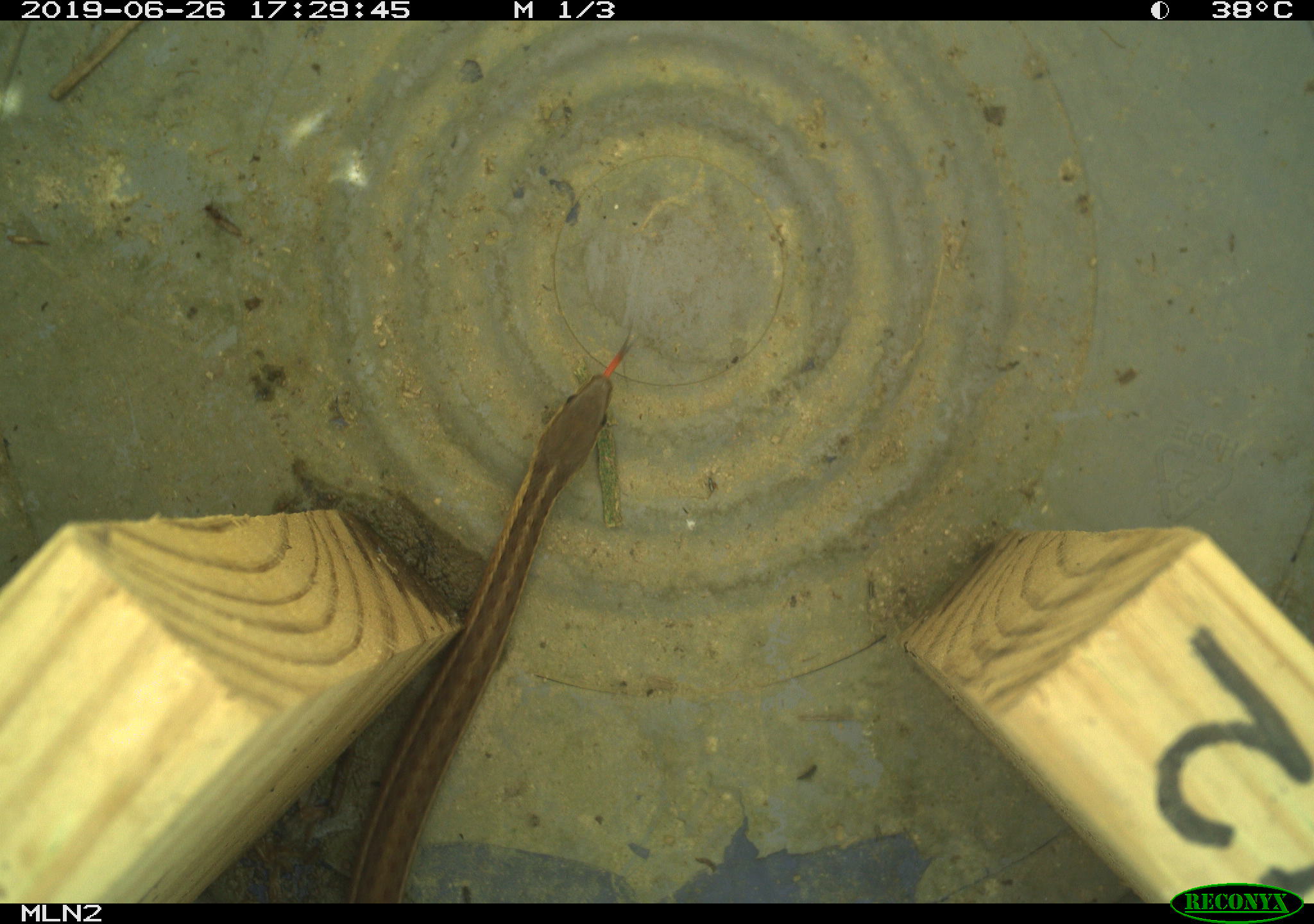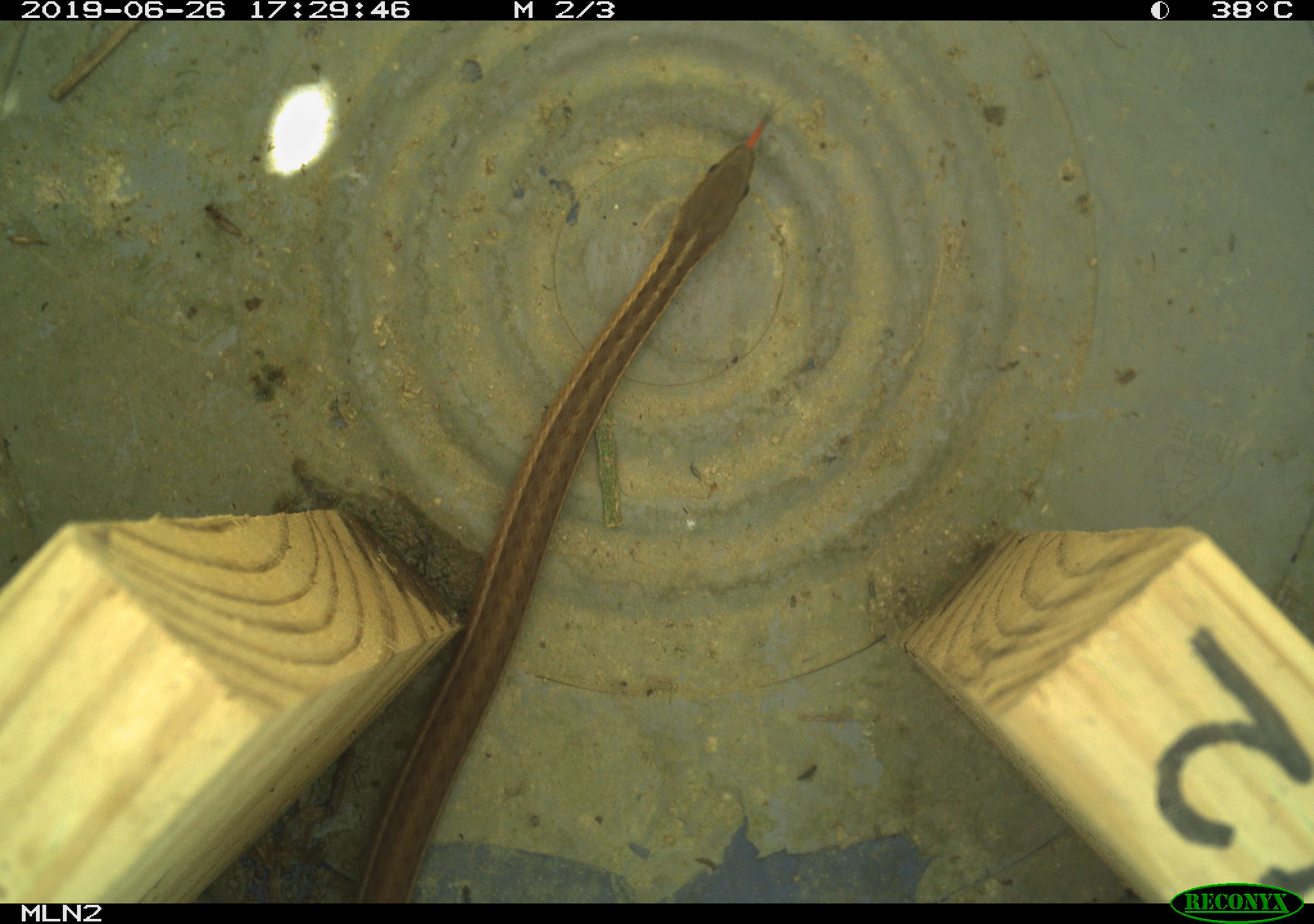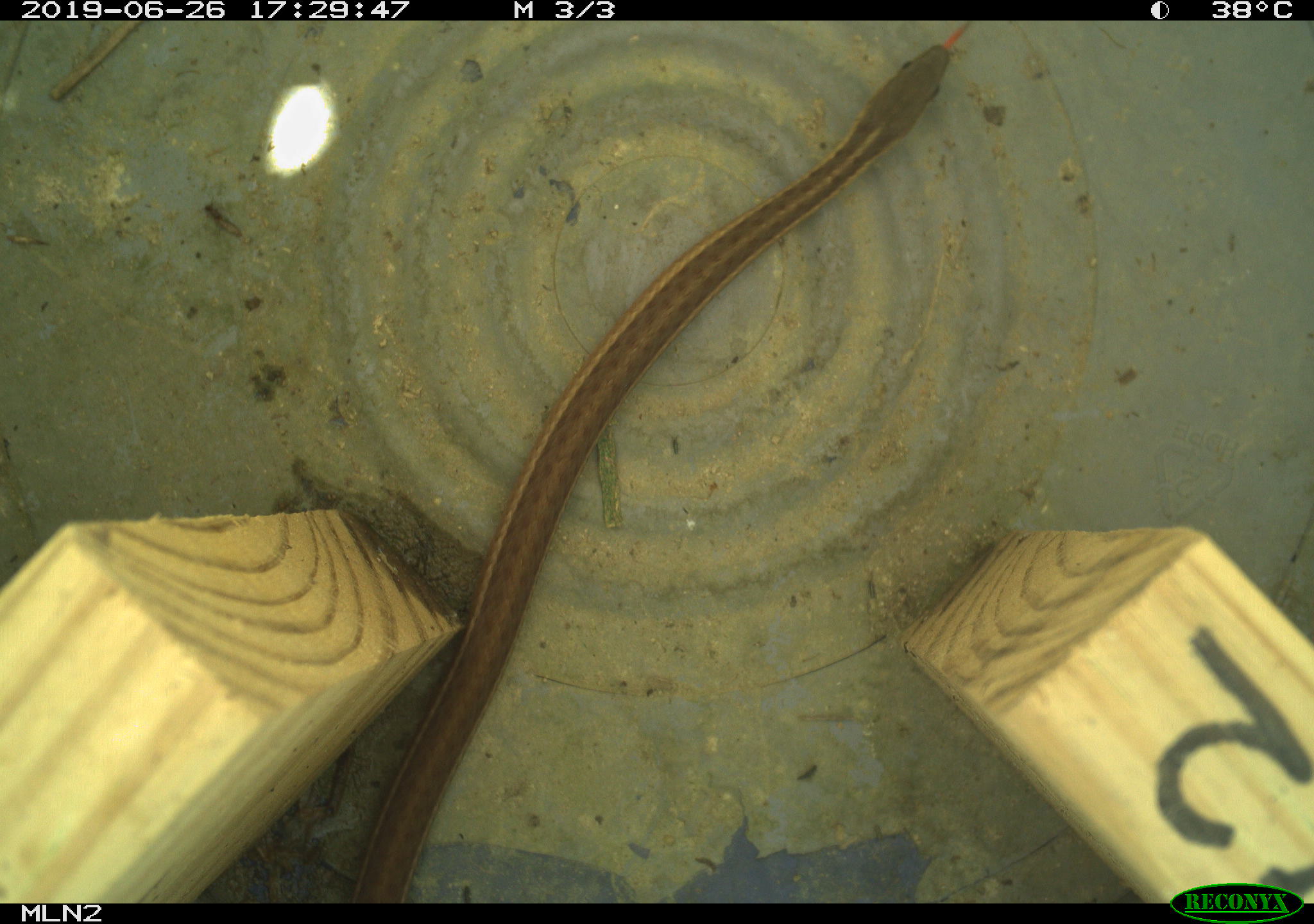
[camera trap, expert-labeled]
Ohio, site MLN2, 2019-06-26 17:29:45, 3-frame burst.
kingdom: Animalia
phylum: Chordata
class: Reptilia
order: Squamata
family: Colubridae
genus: Thamnophis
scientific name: Thamnophis sirtalis sirtalis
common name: eastern gartersnake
Eastern gartersnake (Thamnophis sirtalis sirtalis).